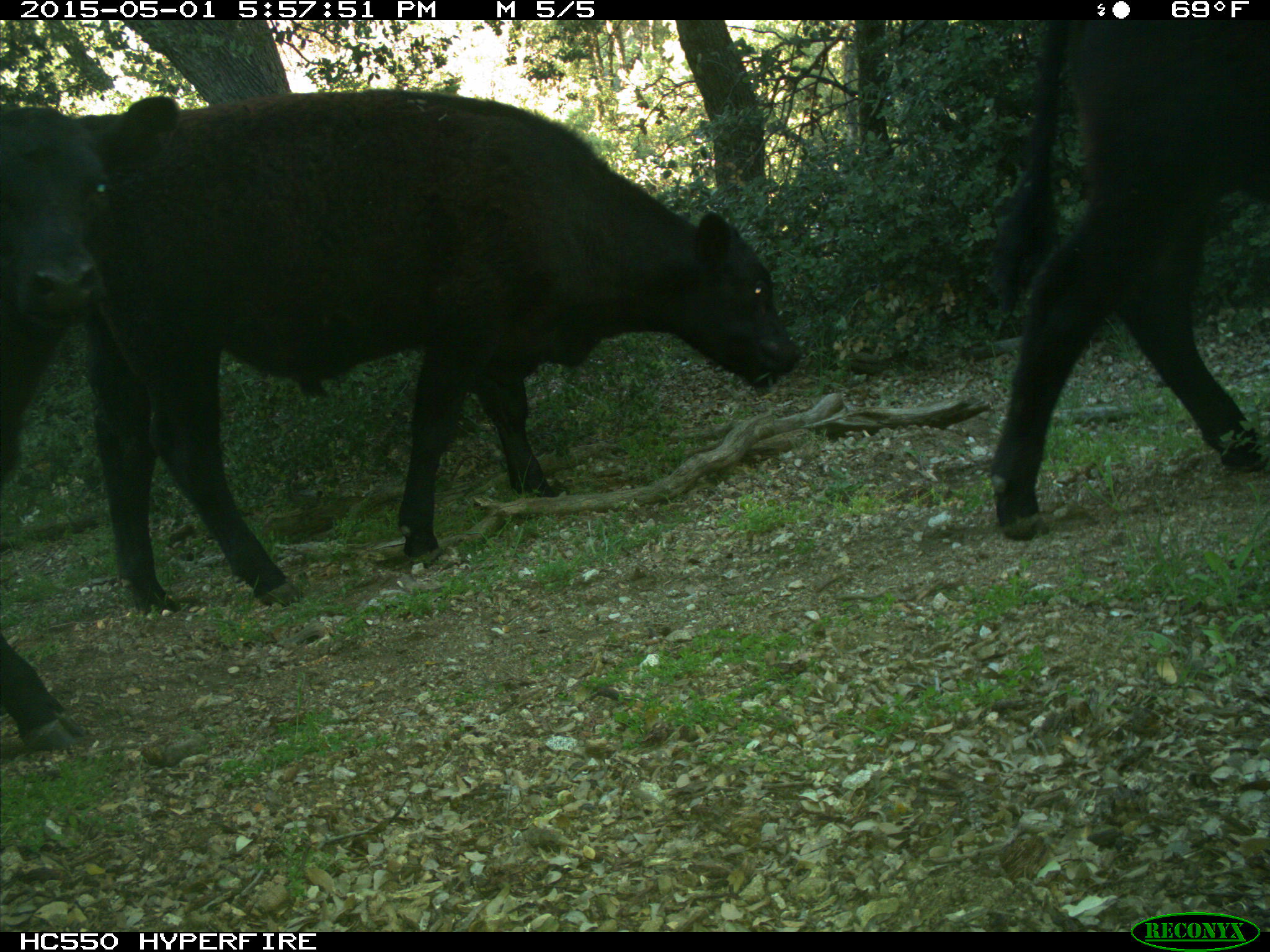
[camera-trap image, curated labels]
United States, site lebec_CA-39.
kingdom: Animalia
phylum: Chordata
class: Mammalia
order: Artiodactyla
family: Bovidae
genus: Bos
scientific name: Bos taurus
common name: domestic cow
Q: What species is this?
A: Bos taurus (domestic cow).